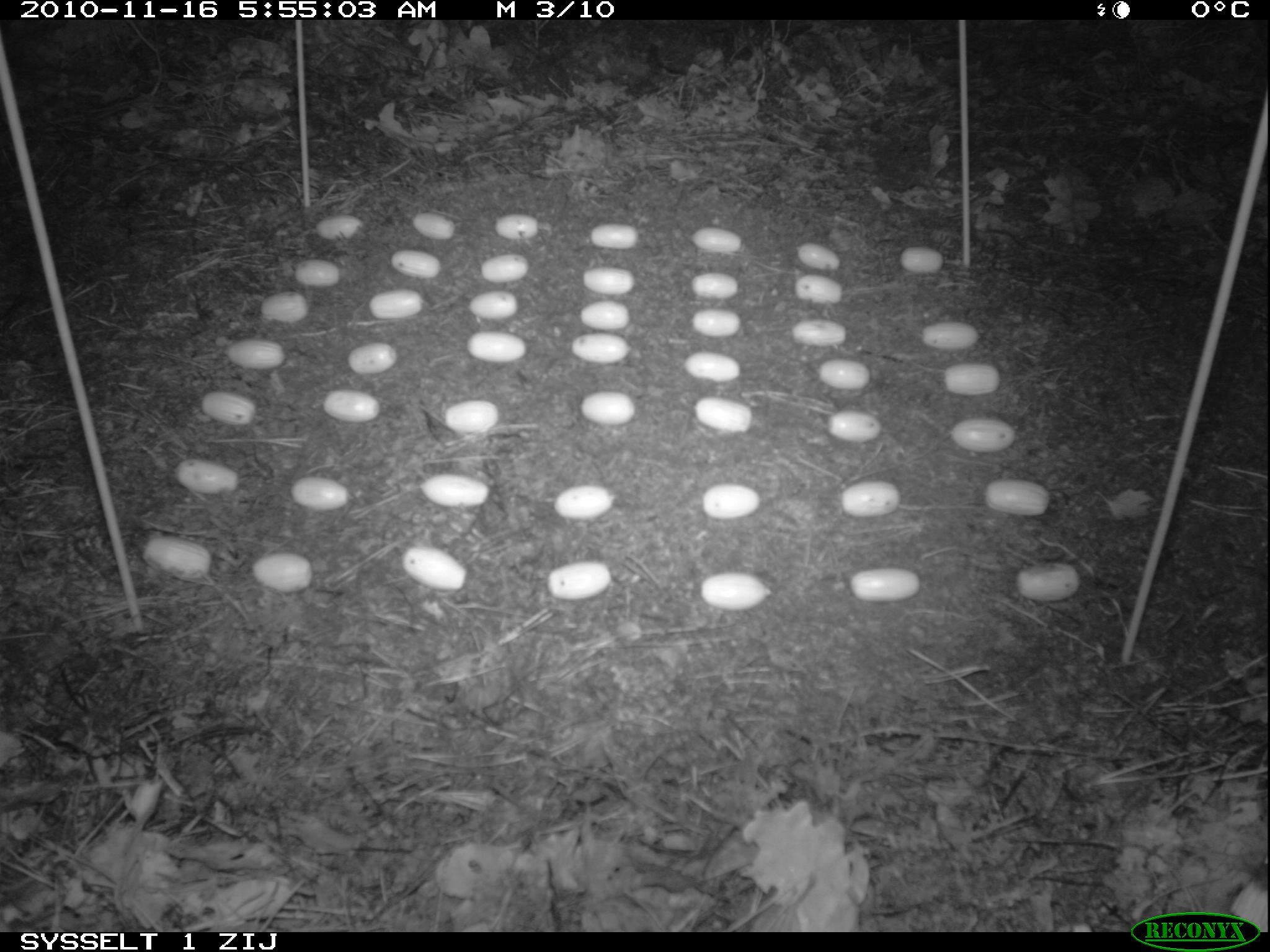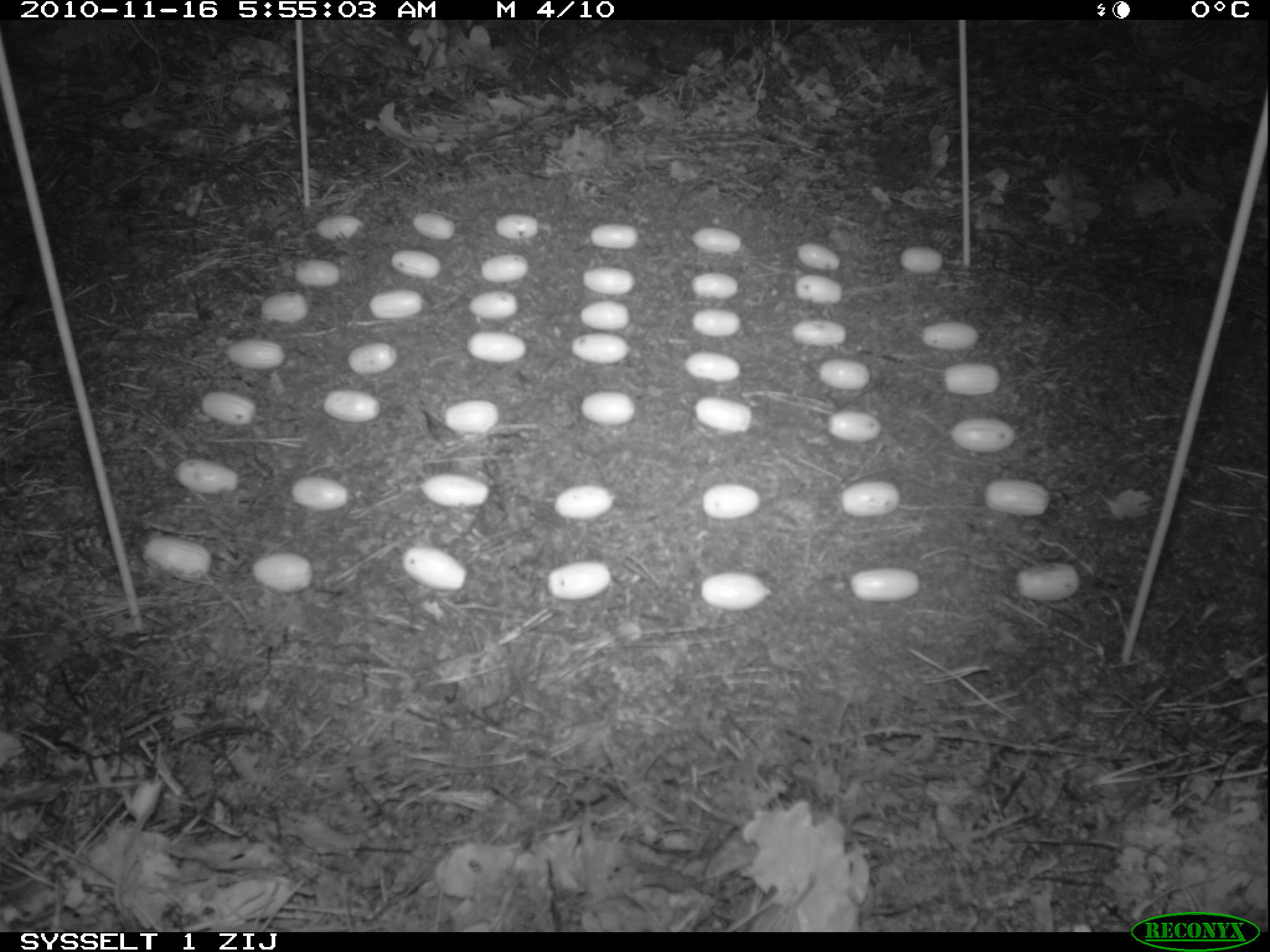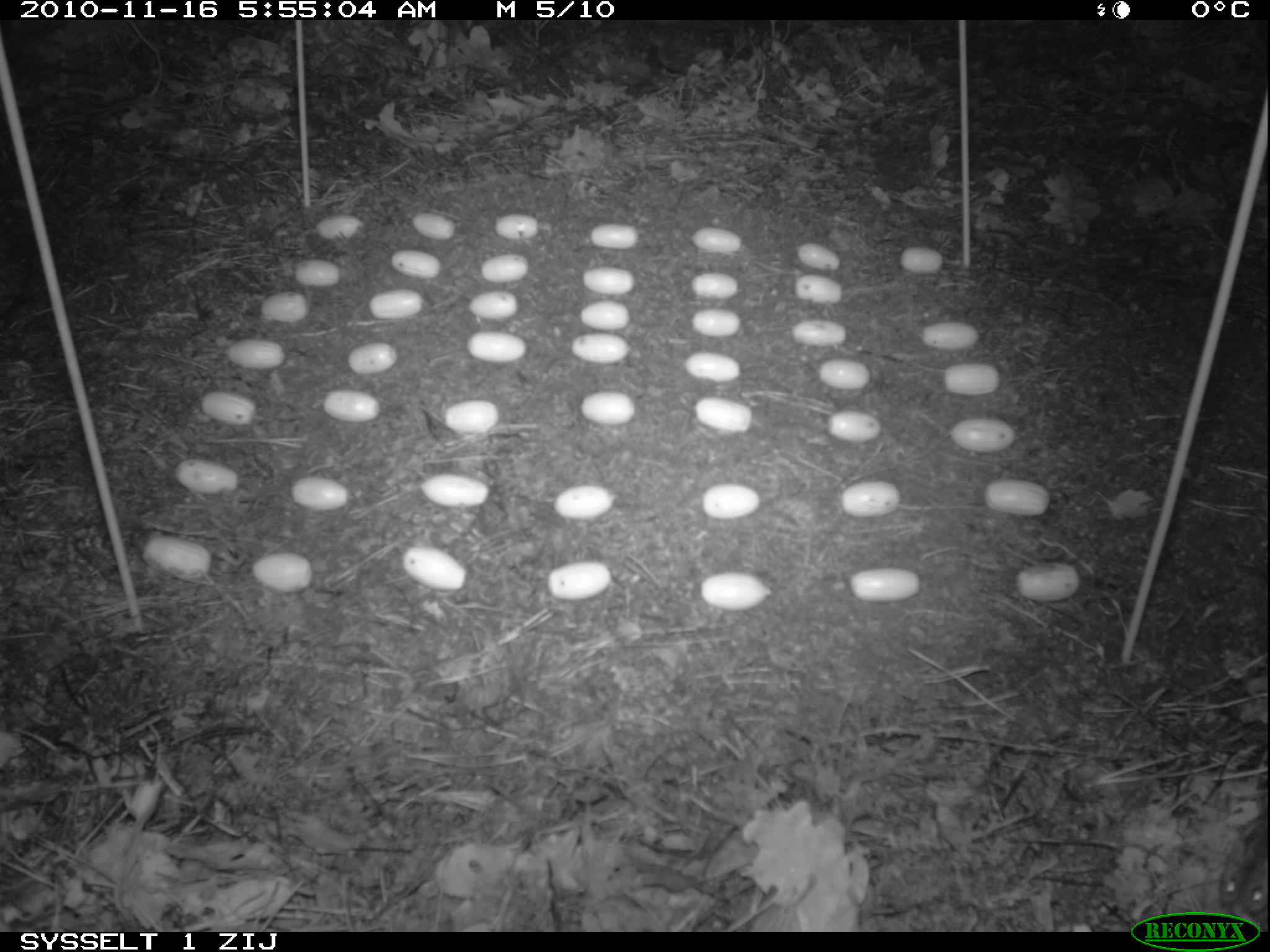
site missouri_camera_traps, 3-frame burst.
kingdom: Animalia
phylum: Chordata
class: Mammalia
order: Rodentia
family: Muridae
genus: Apodemus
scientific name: Apodemus sylvaticus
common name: wood mouse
Wood mouse (Apodemus sylvaticus). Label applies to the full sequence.